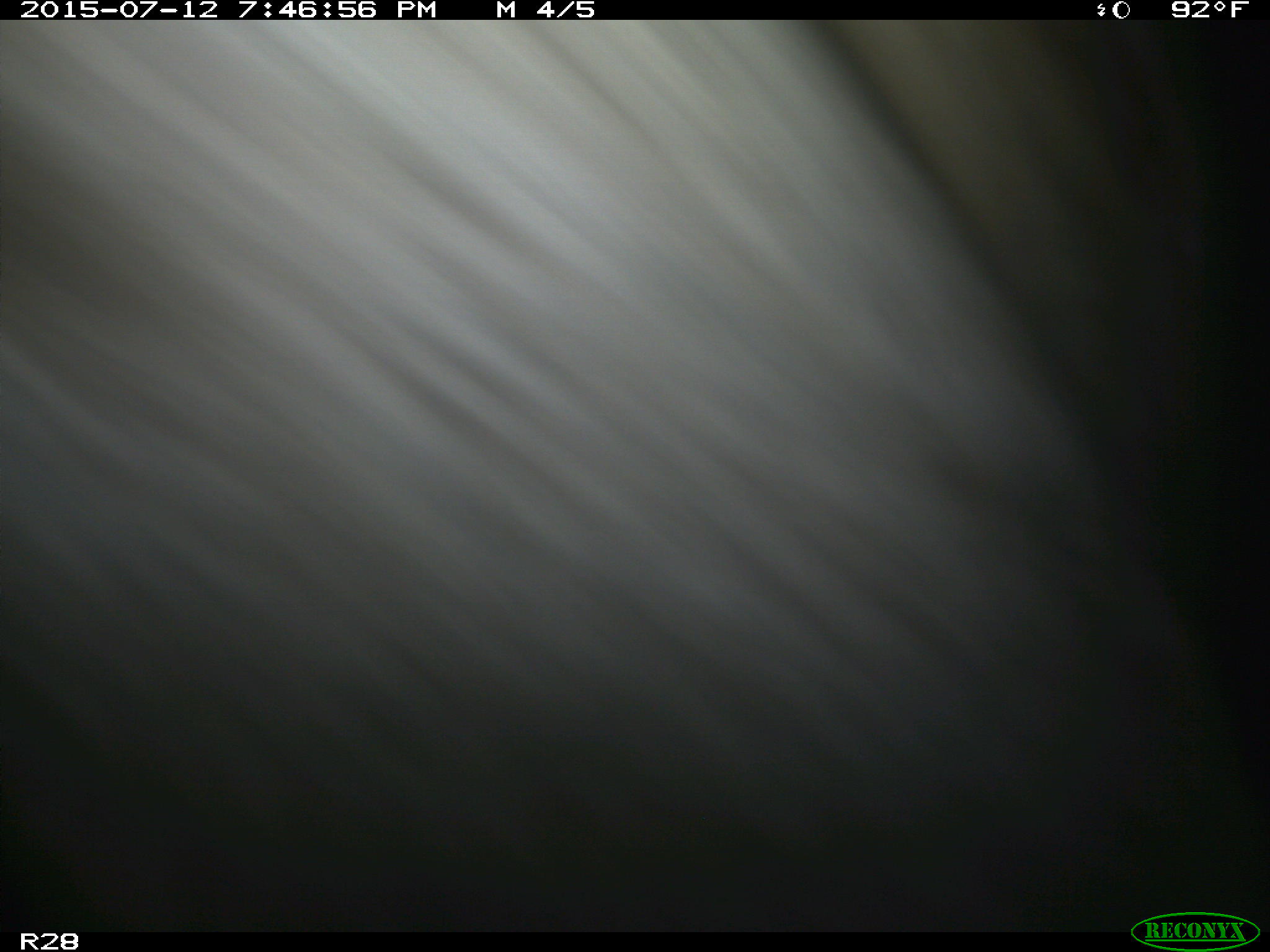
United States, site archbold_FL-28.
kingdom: Animalia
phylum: Chordata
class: Mammalia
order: Artiodactyla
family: Bovidae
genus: Bos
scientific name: Bos taurus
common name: domestic cow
Bos taurus (domestic cow).